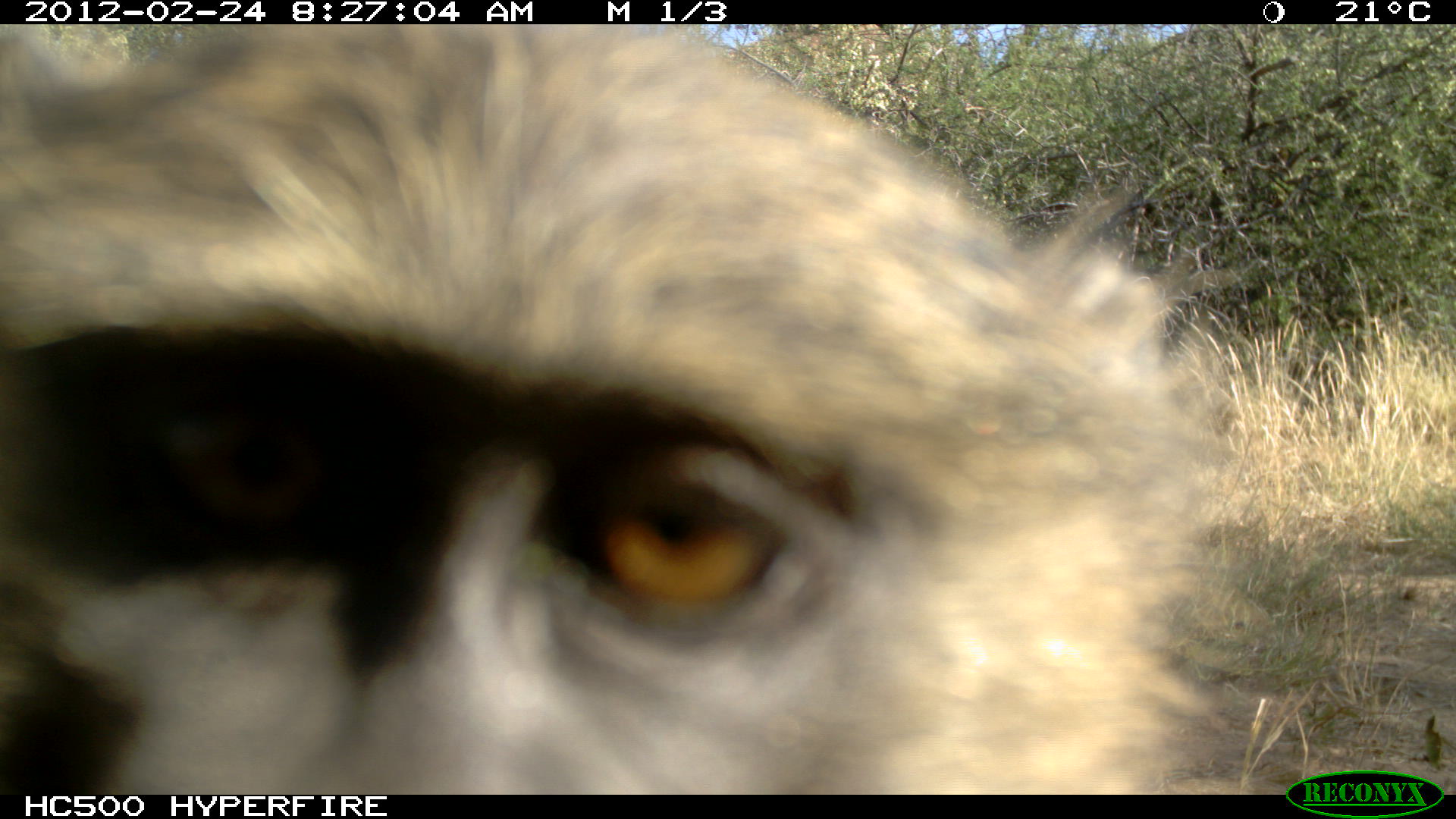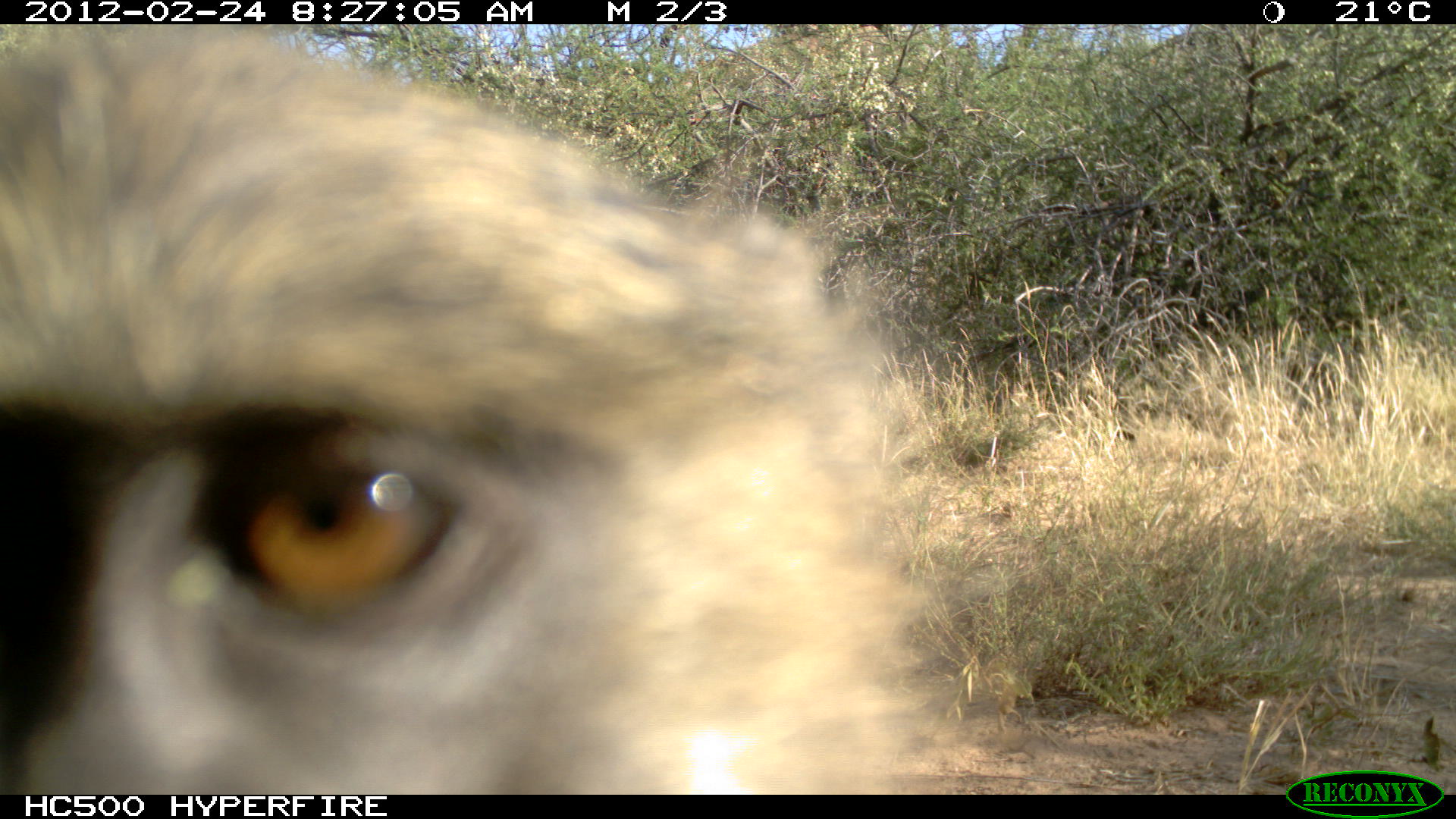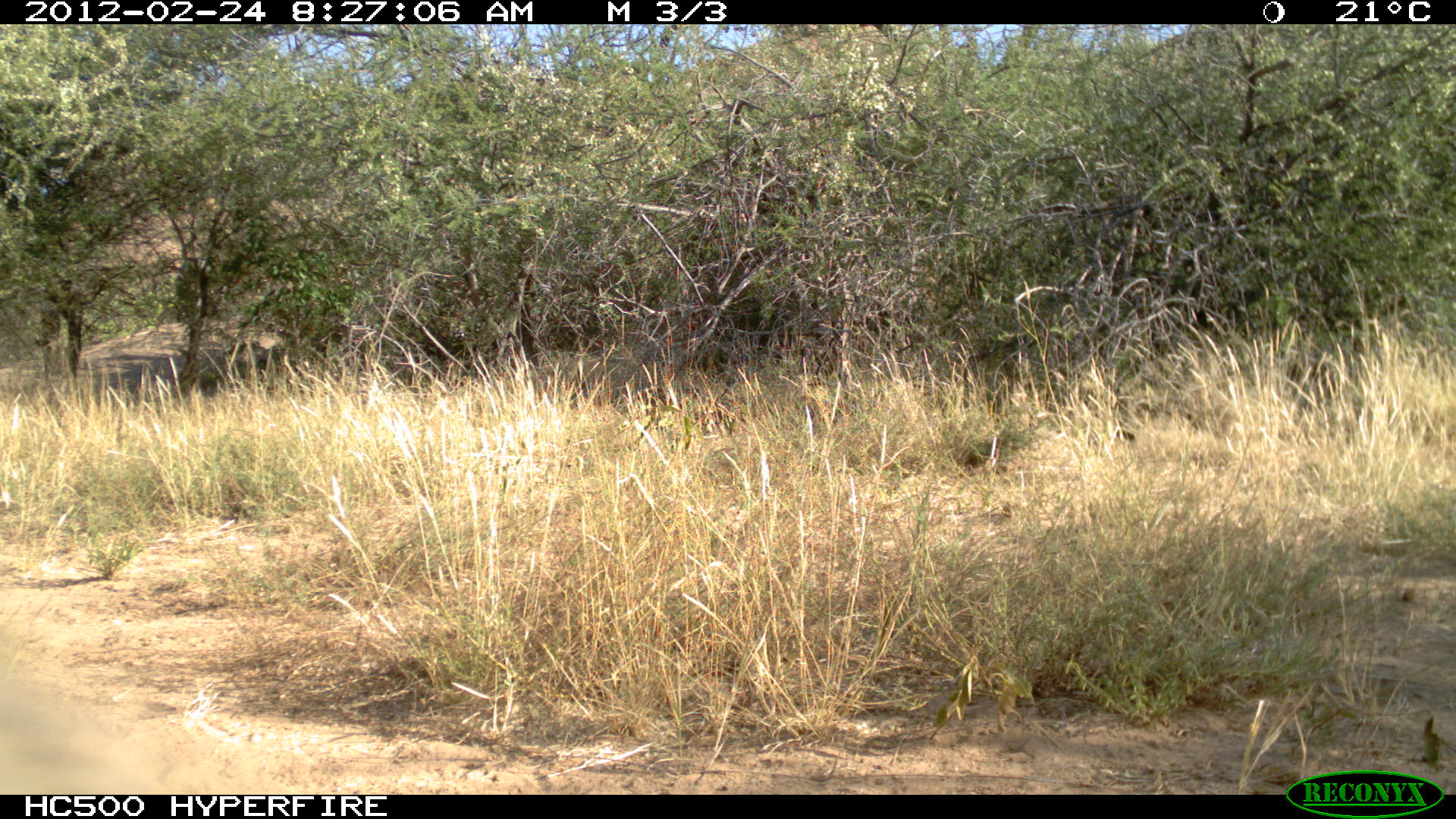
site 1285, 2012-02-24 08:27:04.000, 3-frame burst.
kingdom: Animalia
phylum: Chordata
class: Mammalia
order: Primates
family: Cercopithecidae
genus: Papio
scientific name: Papio anubis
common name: olive baboon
Papio anubis (olive baboon), count 1.